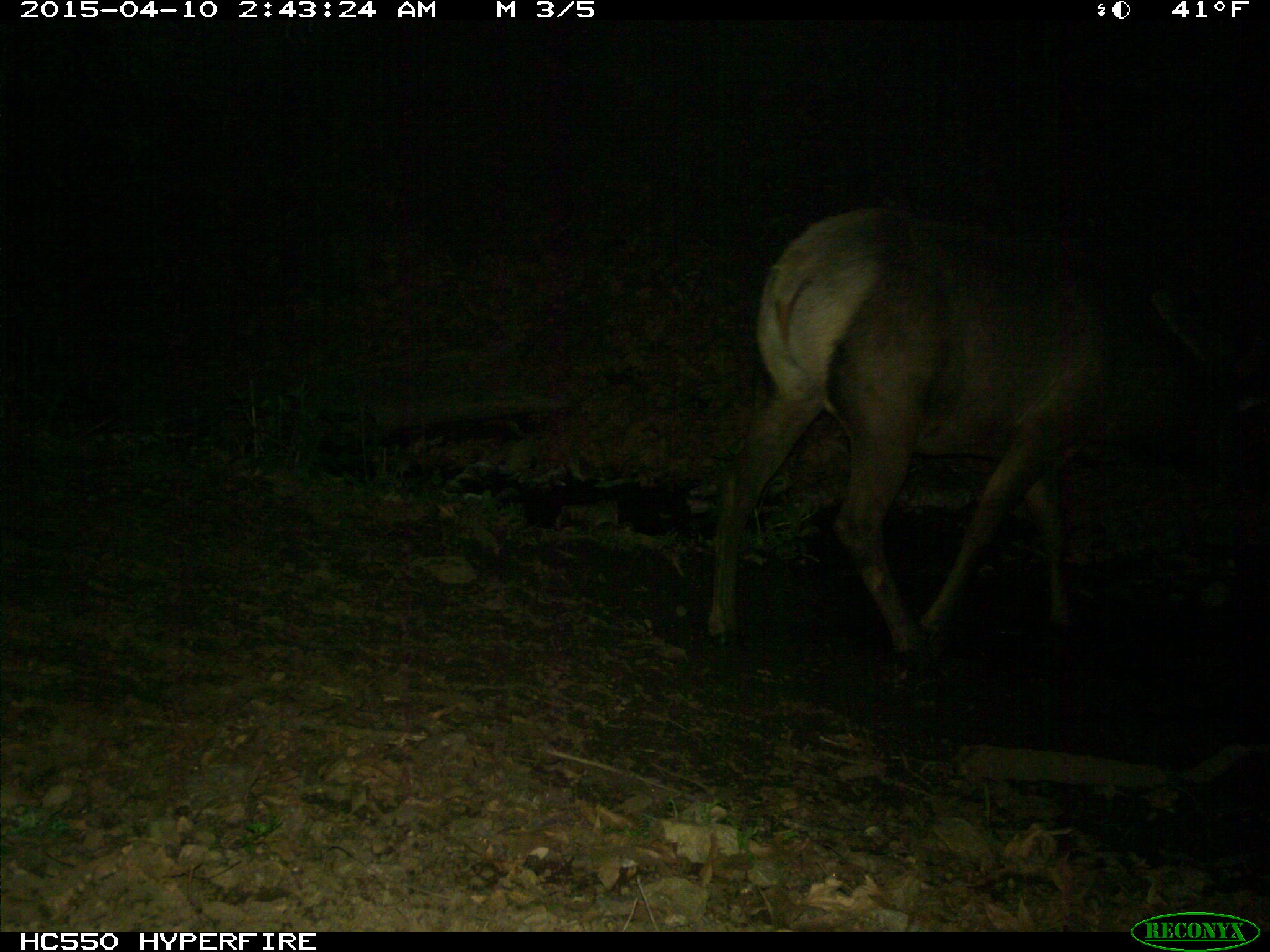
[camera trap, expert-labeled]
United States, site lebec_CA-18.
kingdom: Animalia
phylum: Chordata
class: Mammalia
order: Artiodactyla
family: Cervidae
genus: Cervus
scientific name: Cervus canadensis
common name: elk